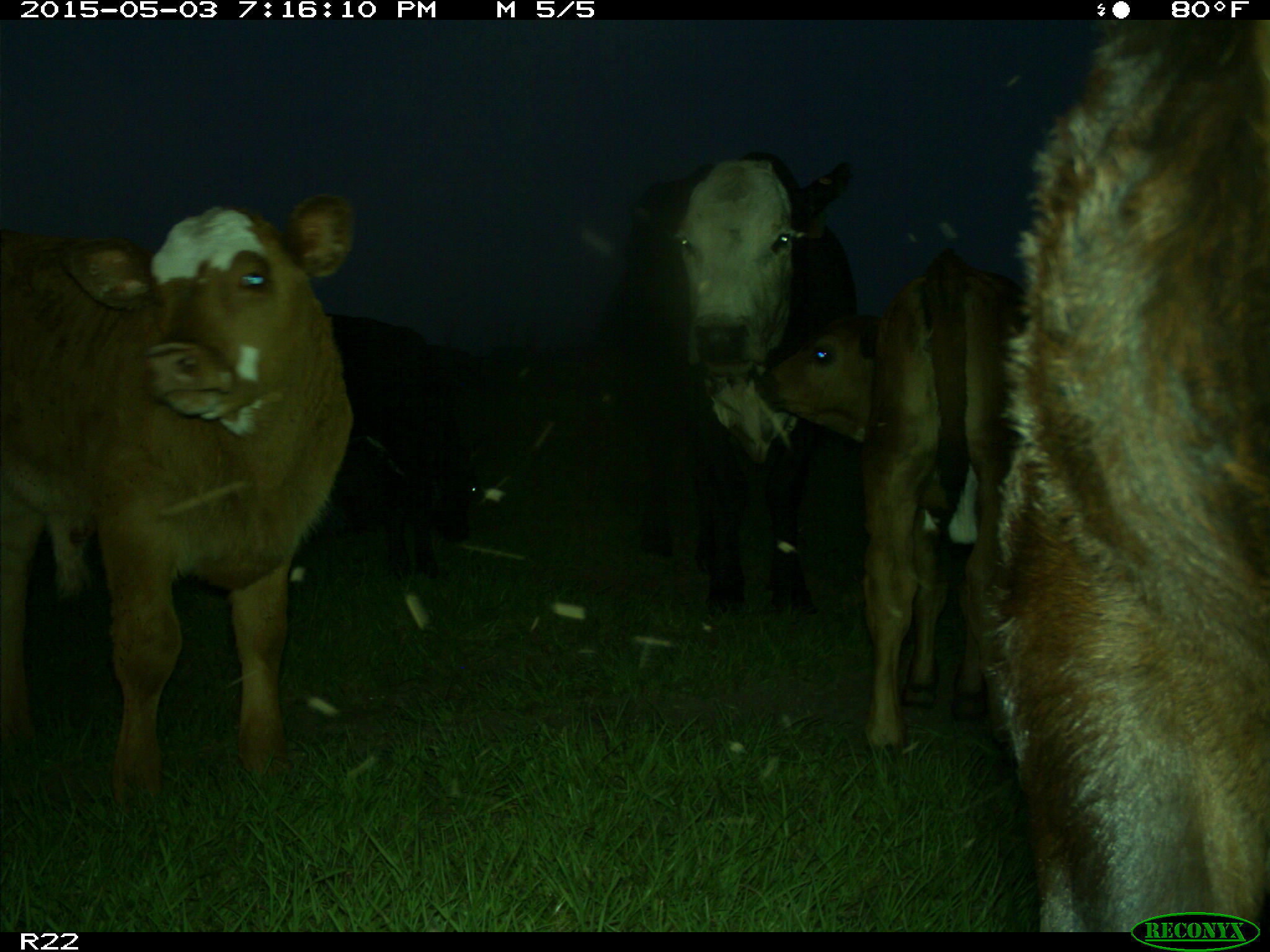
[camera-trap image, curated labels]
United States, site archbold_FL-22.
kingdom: Animalia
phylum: Chordata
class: Mammalia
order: Artiodactyla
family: Bovidae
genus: Bos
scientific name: Bos taurus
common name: domestic cow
Bos taurus (domestic cow).